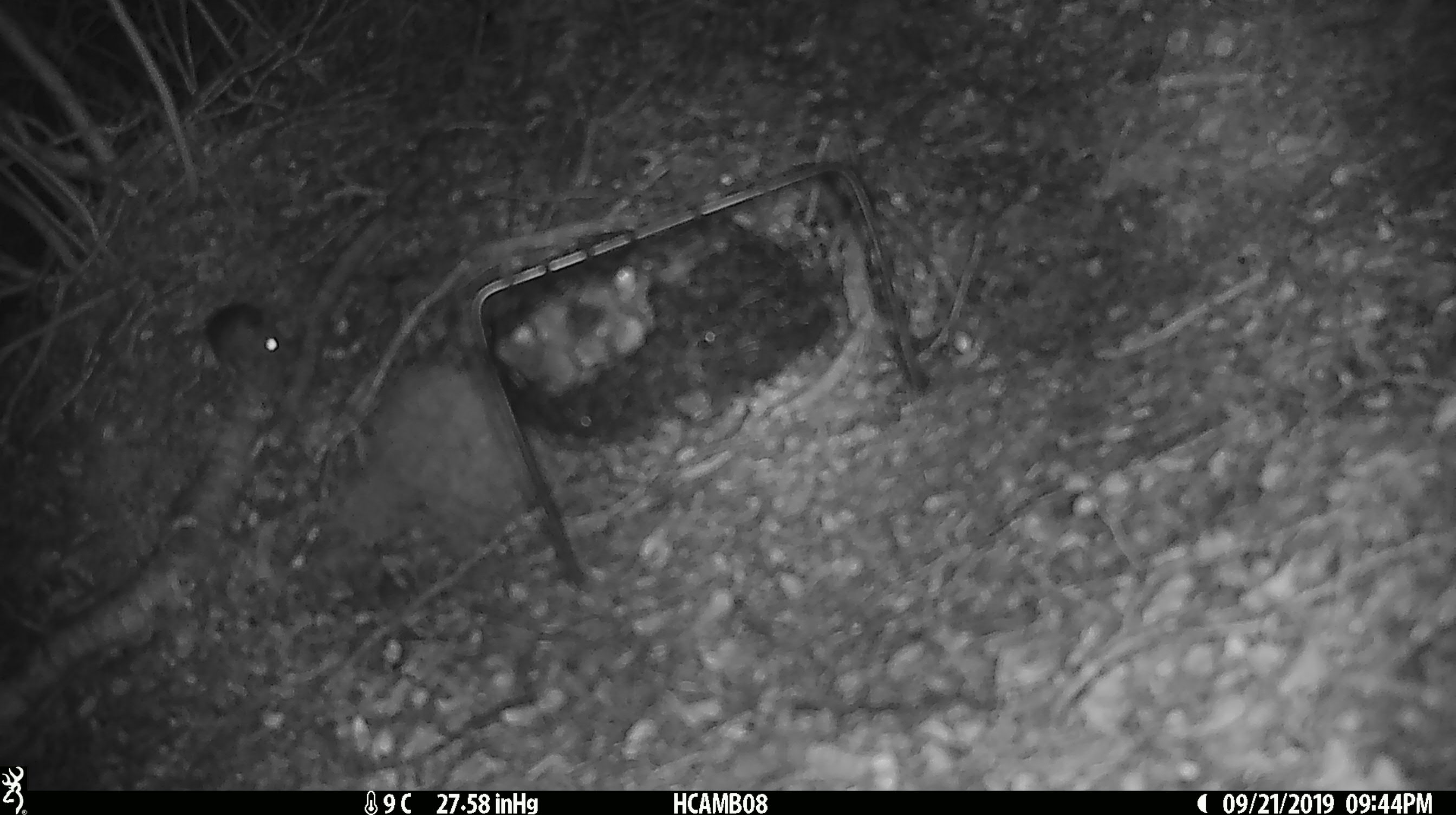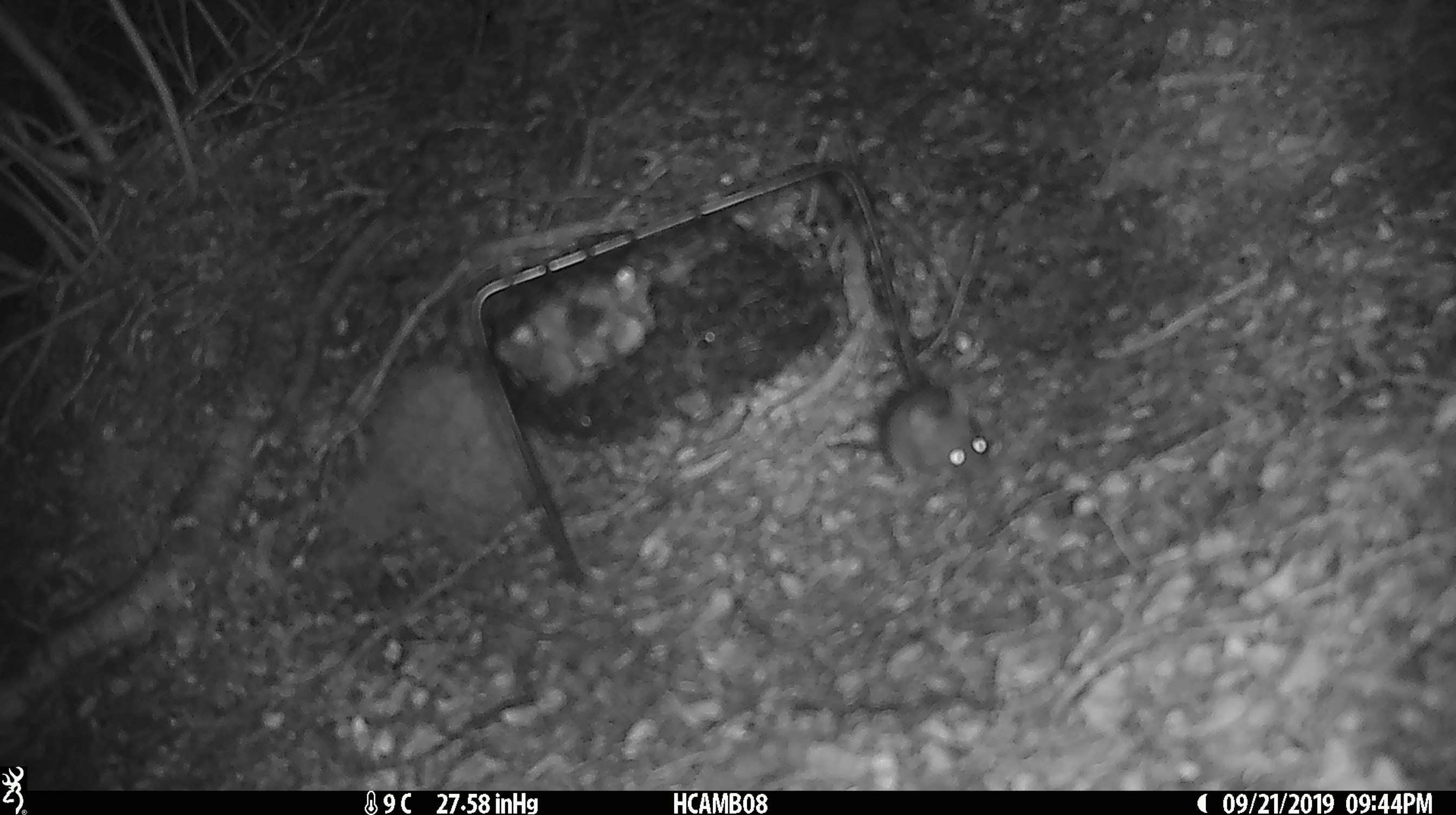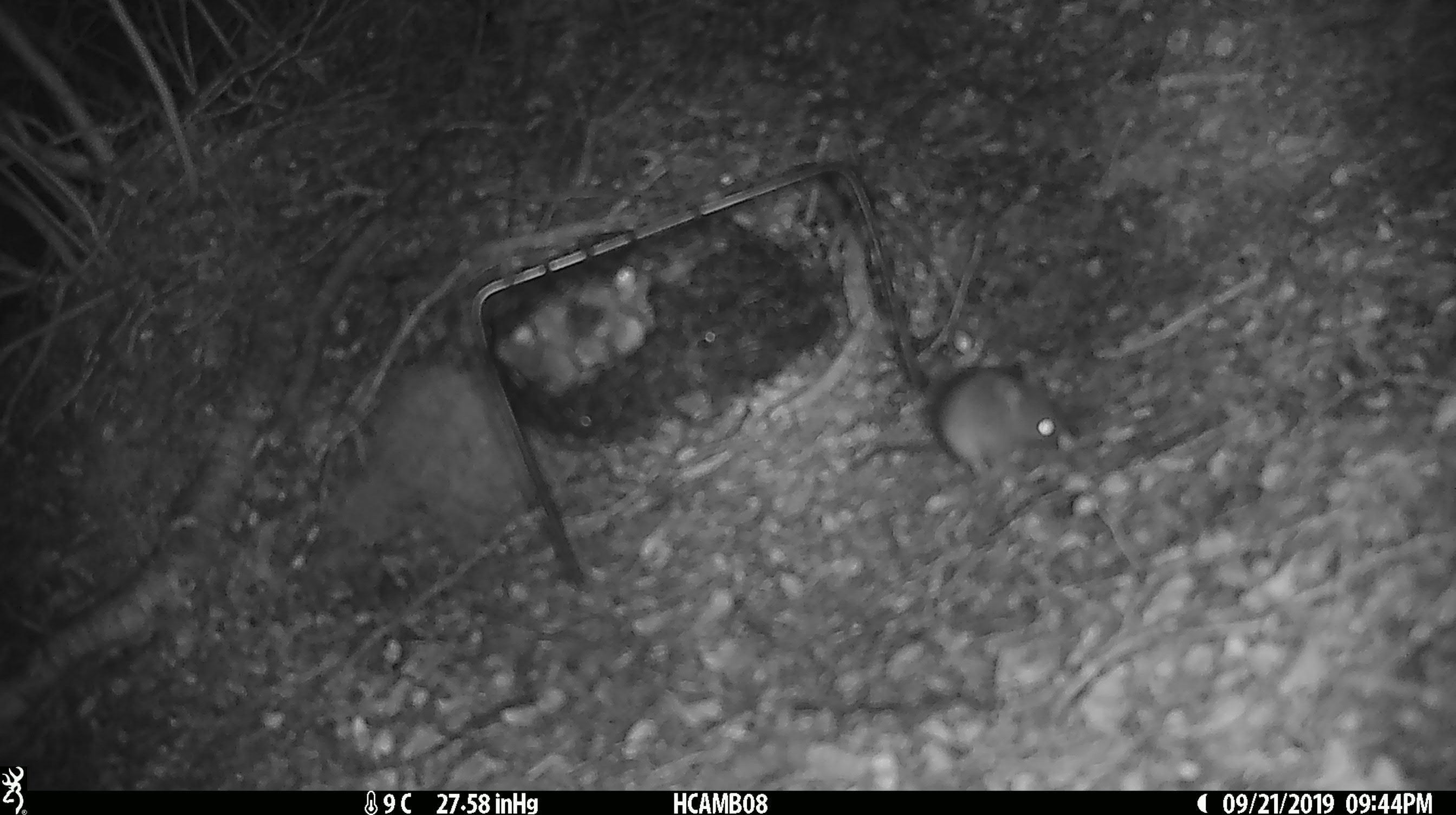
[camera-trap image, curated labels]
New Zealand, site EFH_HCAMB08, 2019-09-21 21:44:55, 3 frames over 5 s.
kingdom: Animalia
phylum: Chordata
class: Mammalia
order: Rodentia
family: Muridae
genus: Mus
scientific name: Mus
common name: mouse